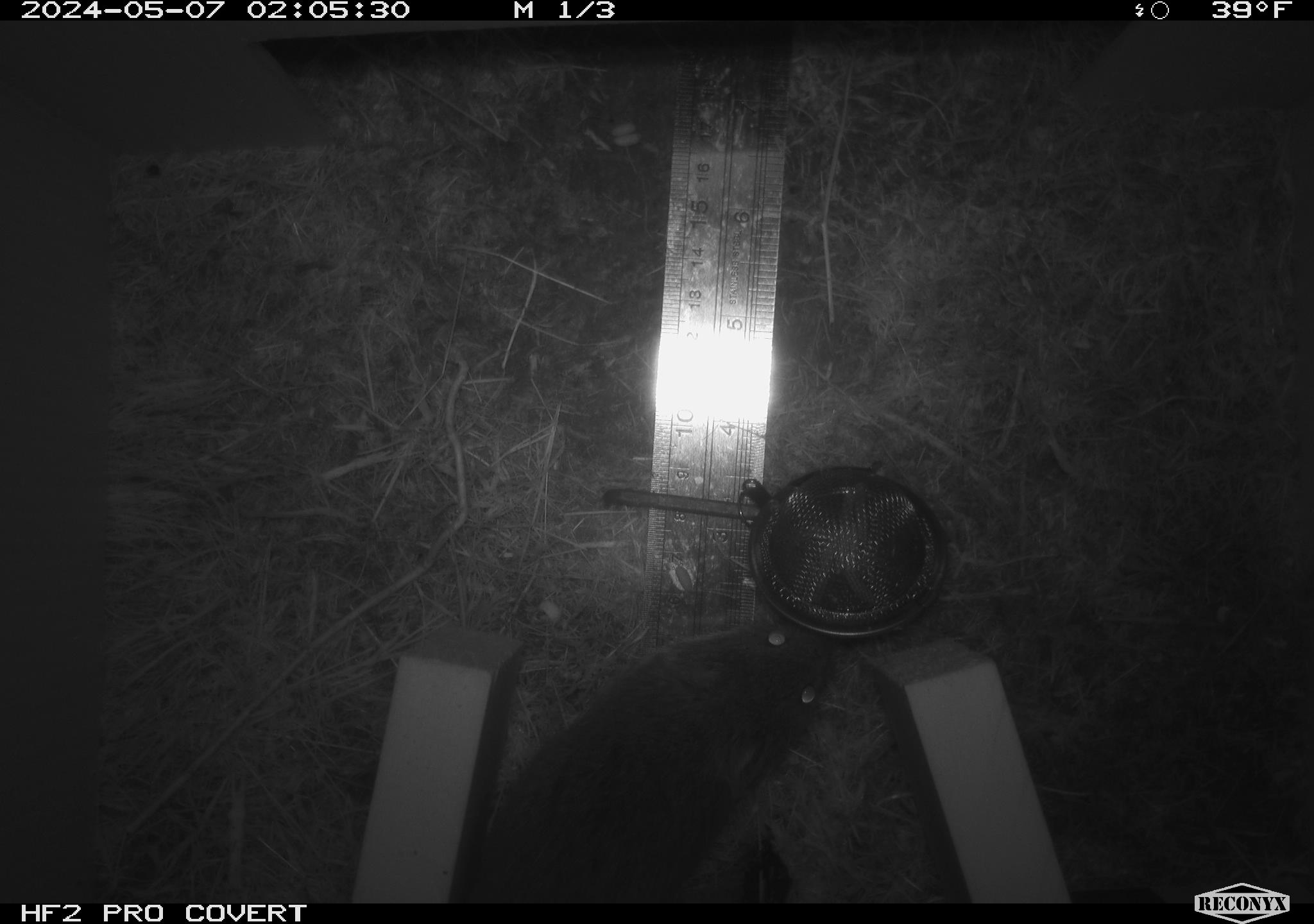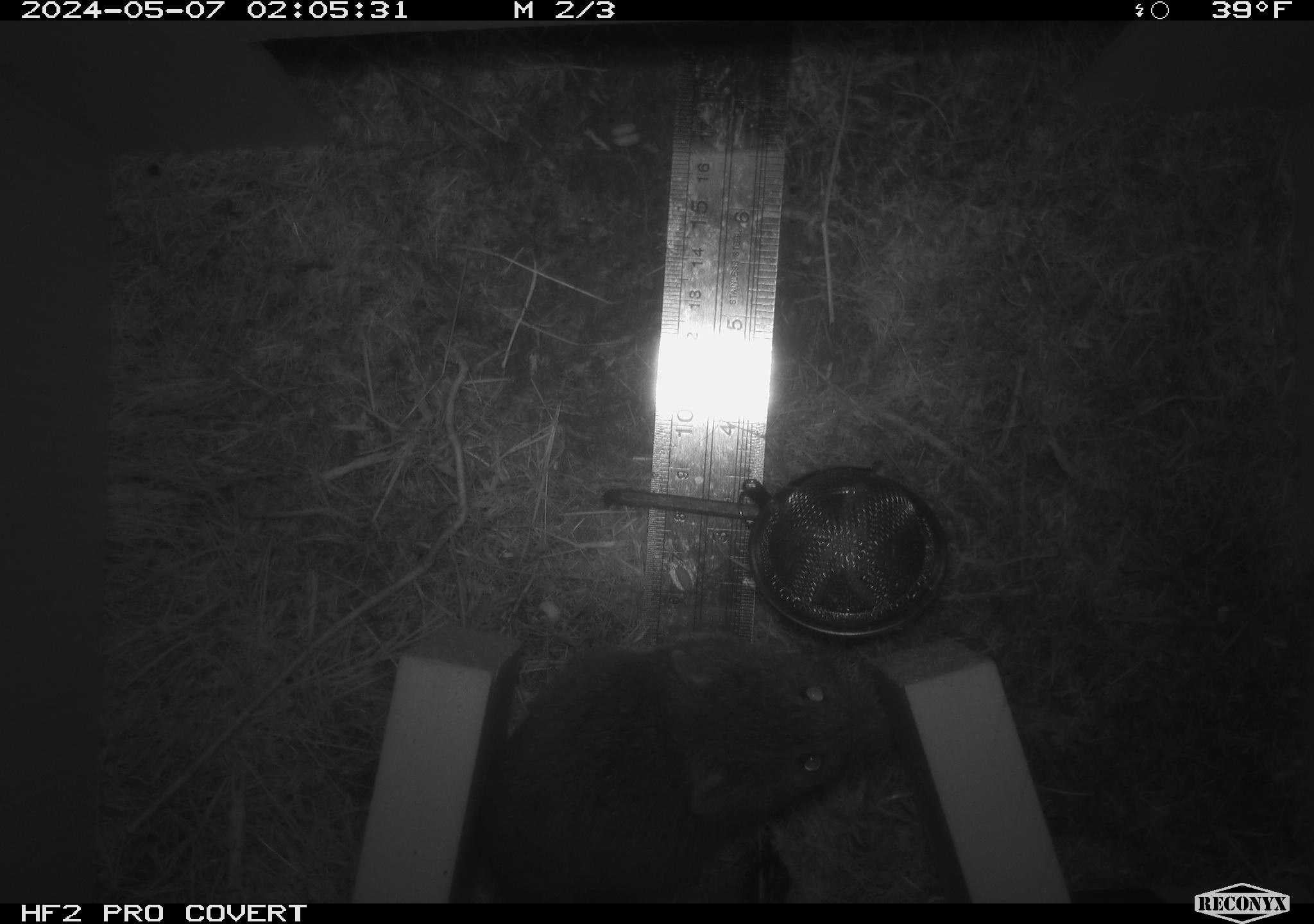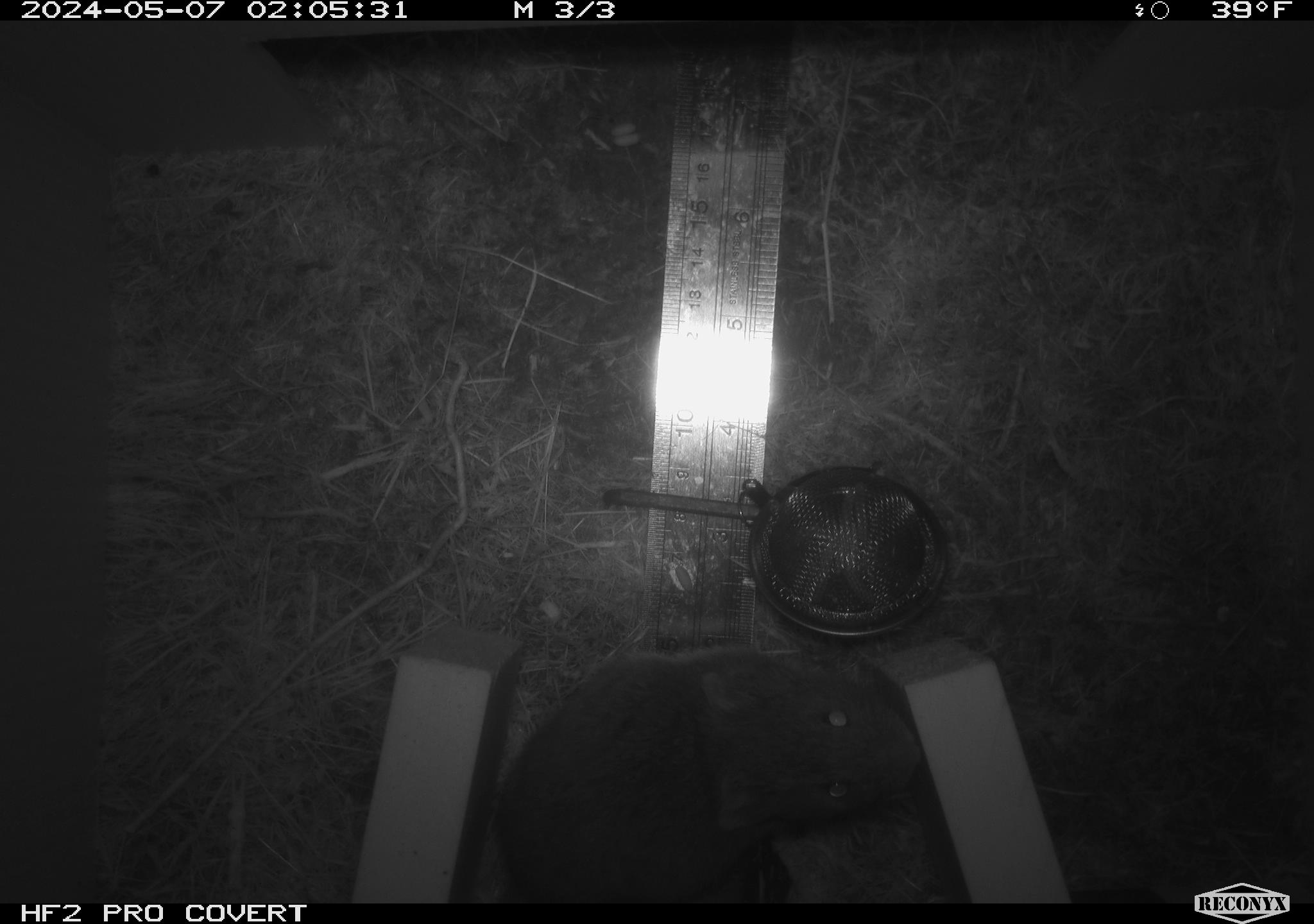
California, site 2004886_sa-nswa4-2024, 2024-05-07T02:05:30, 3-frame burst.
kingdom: Animalia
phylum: Chordata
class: Mammalia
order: Rodentia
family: Cricetidae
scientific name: Arvicolinae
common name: voles, lemmings, and muskrats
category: arvicolinae subfamily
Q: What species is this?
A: Arvicolinae subfamily (voles, lemmings, and muskrats) (Arvicolinae).